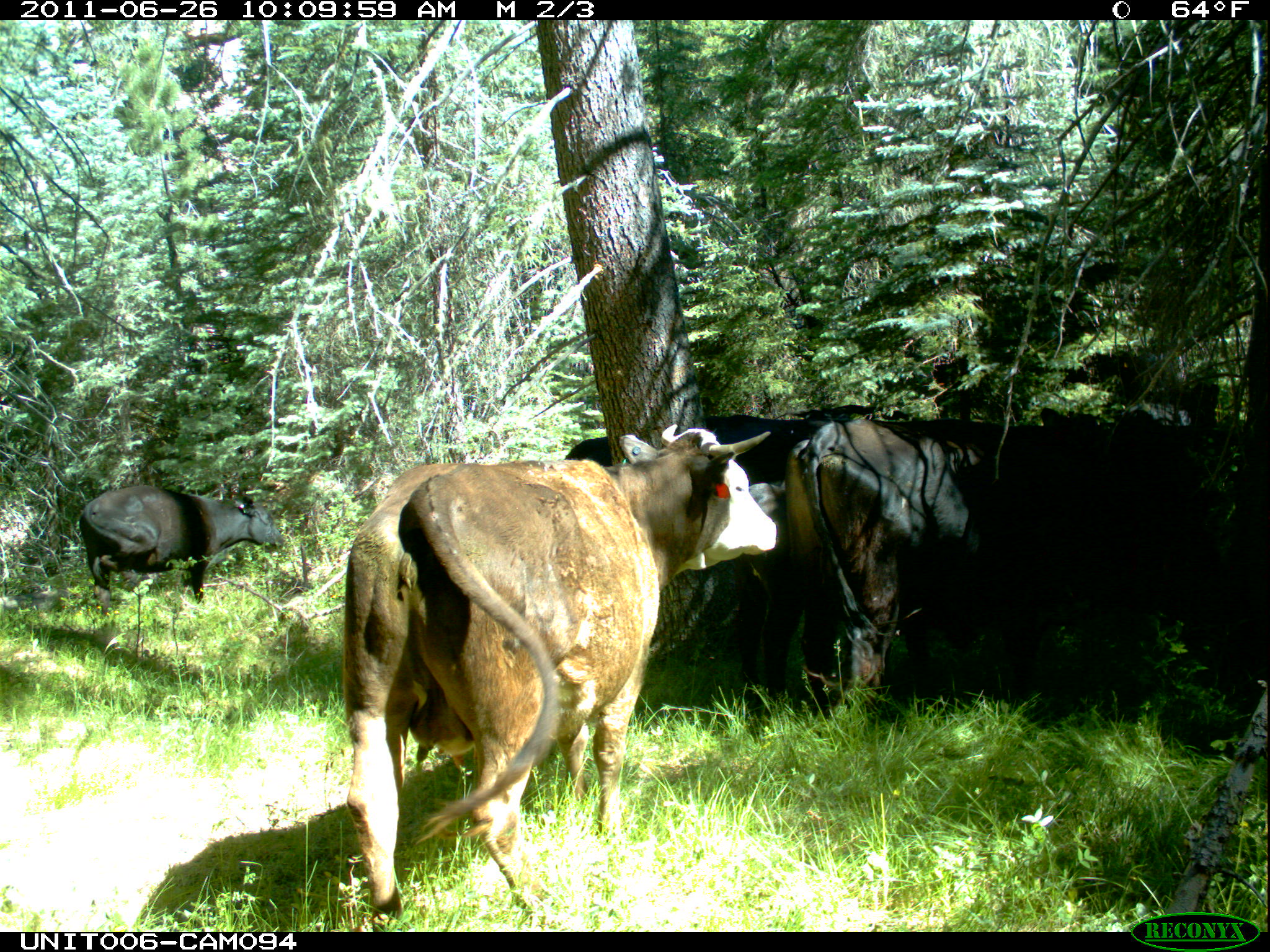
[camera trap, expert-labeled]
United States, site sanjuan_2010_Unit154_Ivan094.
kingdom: Animalia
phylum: Chordata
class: Mammalia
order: Artiodactyla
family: Bovidae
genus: Bos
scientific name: Bos taurus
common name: domestic cow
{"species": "Bos taurus (domestic cow)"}